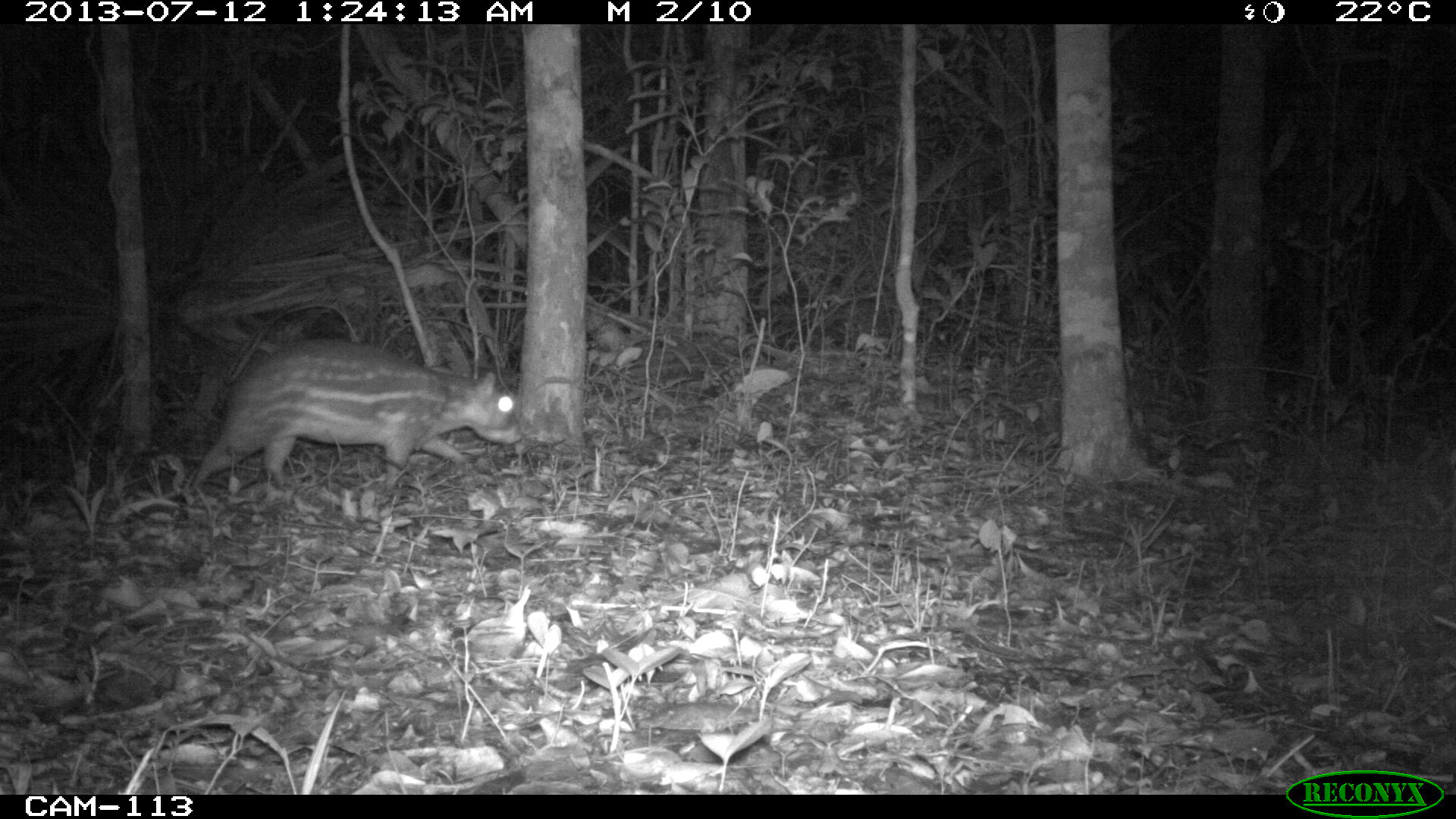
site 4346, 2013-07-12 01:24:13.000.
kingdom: Animalia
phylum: Chordata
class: Mammalia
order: Rodentia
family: Cuniculidae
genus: Cuniculus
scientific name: Cuniculus paca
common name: lowland paca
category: agouti paca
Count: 1.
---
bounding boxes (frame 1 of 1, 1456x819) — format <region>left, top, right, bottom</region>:
agouti paca: <region>192, 336, 522, 481</region>